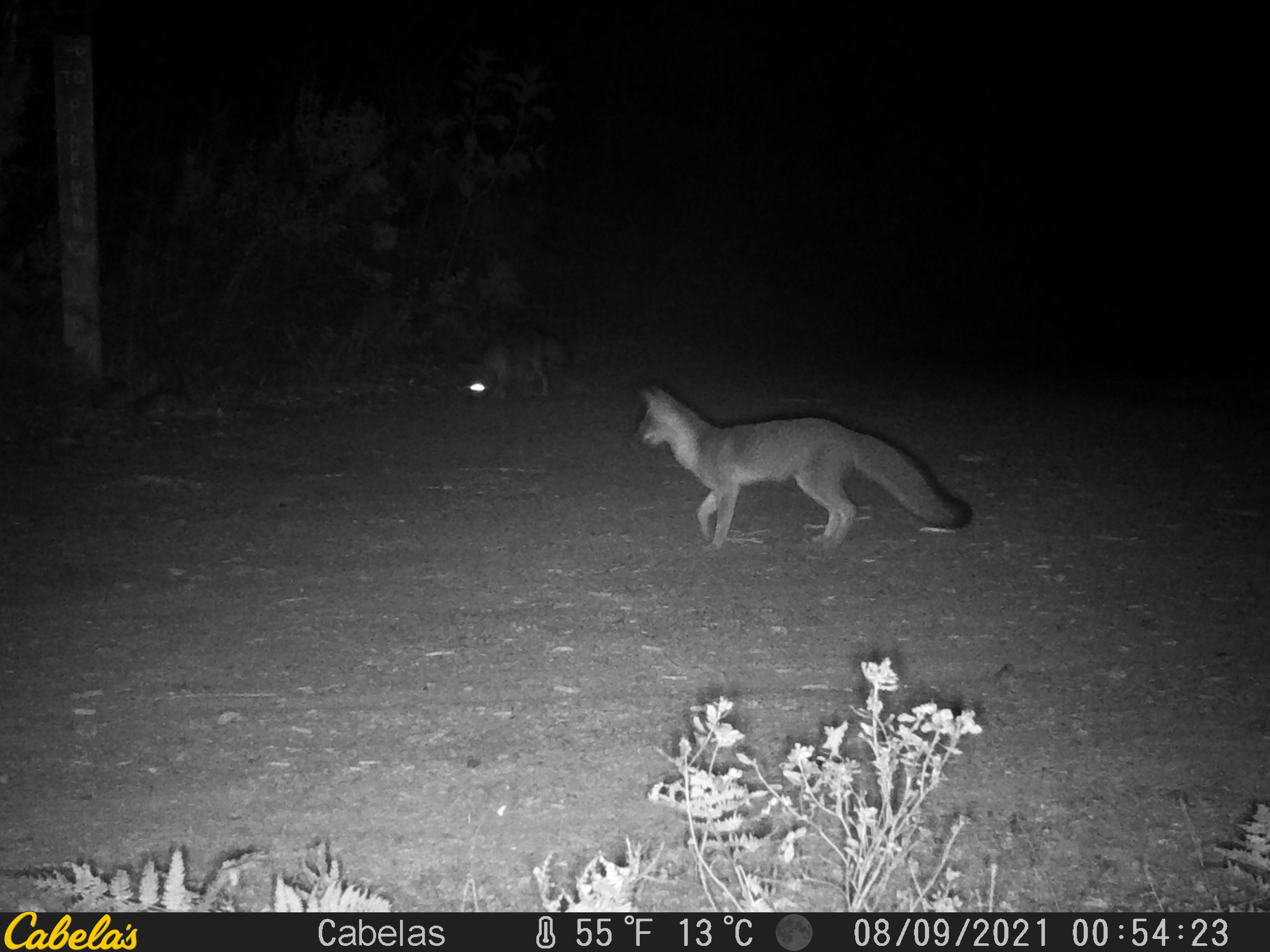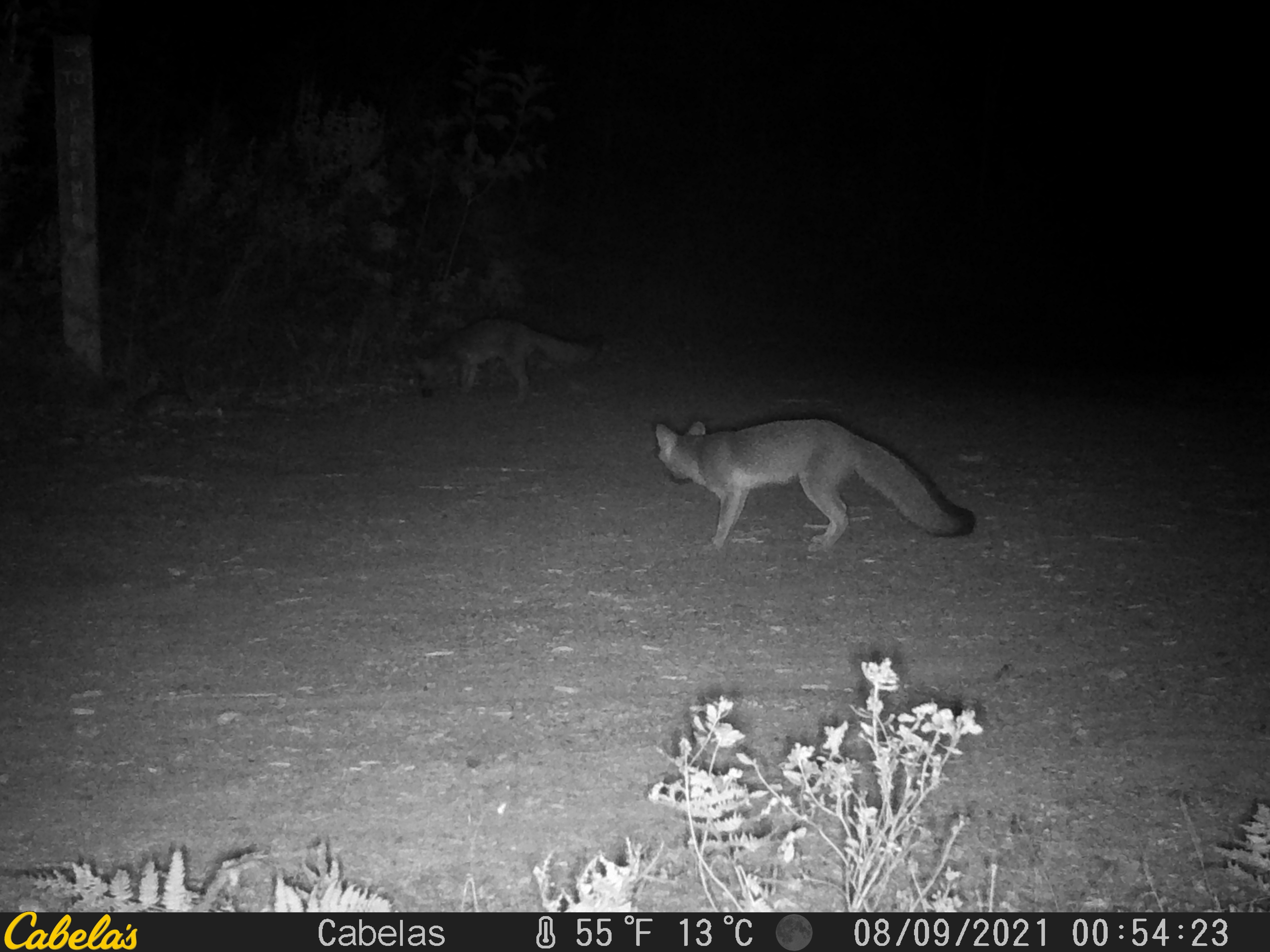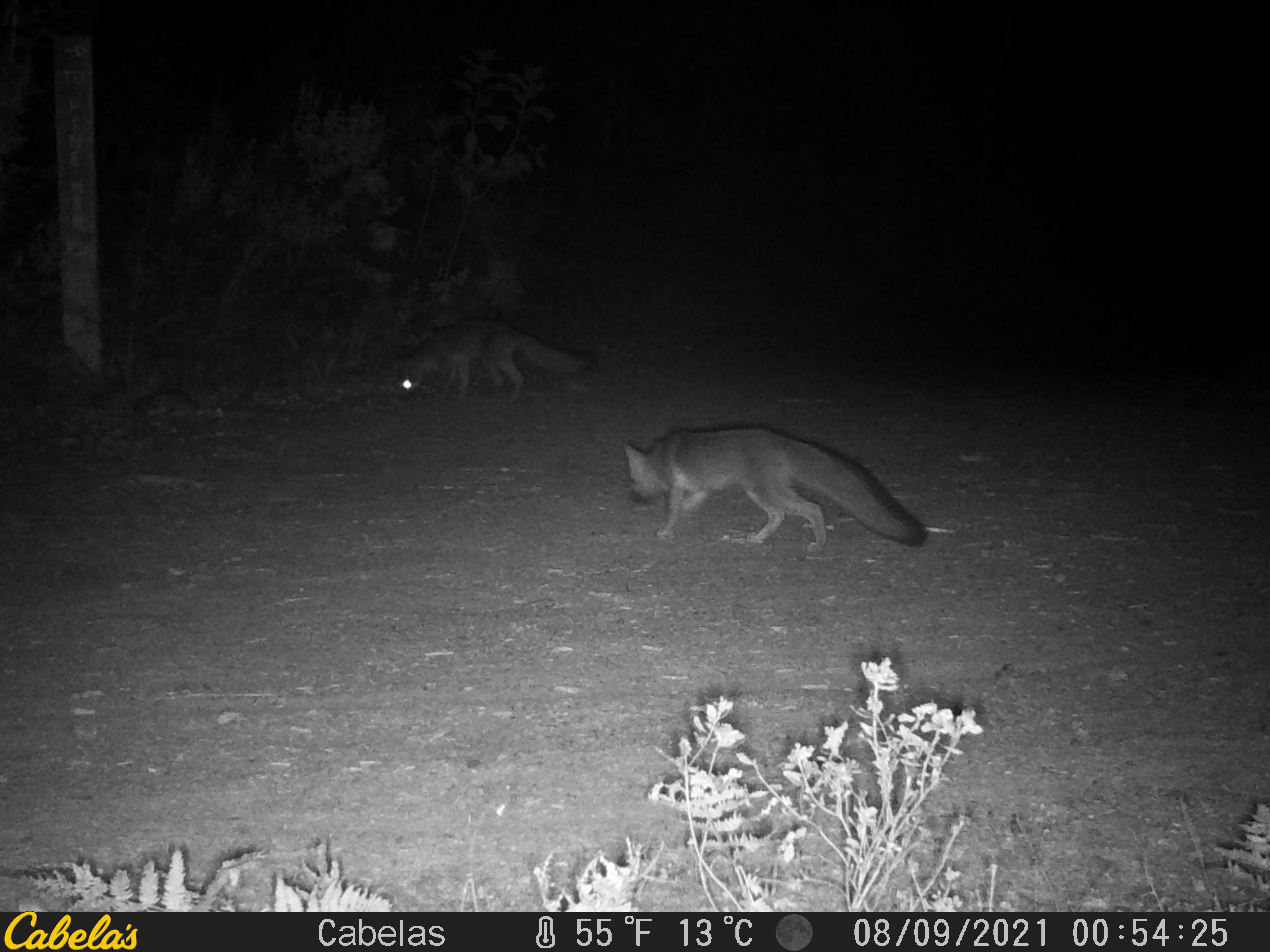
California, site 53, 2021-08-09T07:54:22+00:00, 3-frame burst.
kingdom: Animalia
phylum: Chordata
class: Mammalia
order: Carnivora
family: Canidae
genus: Urocyon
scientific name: Urocyon cinereoargenteus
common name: gray fox